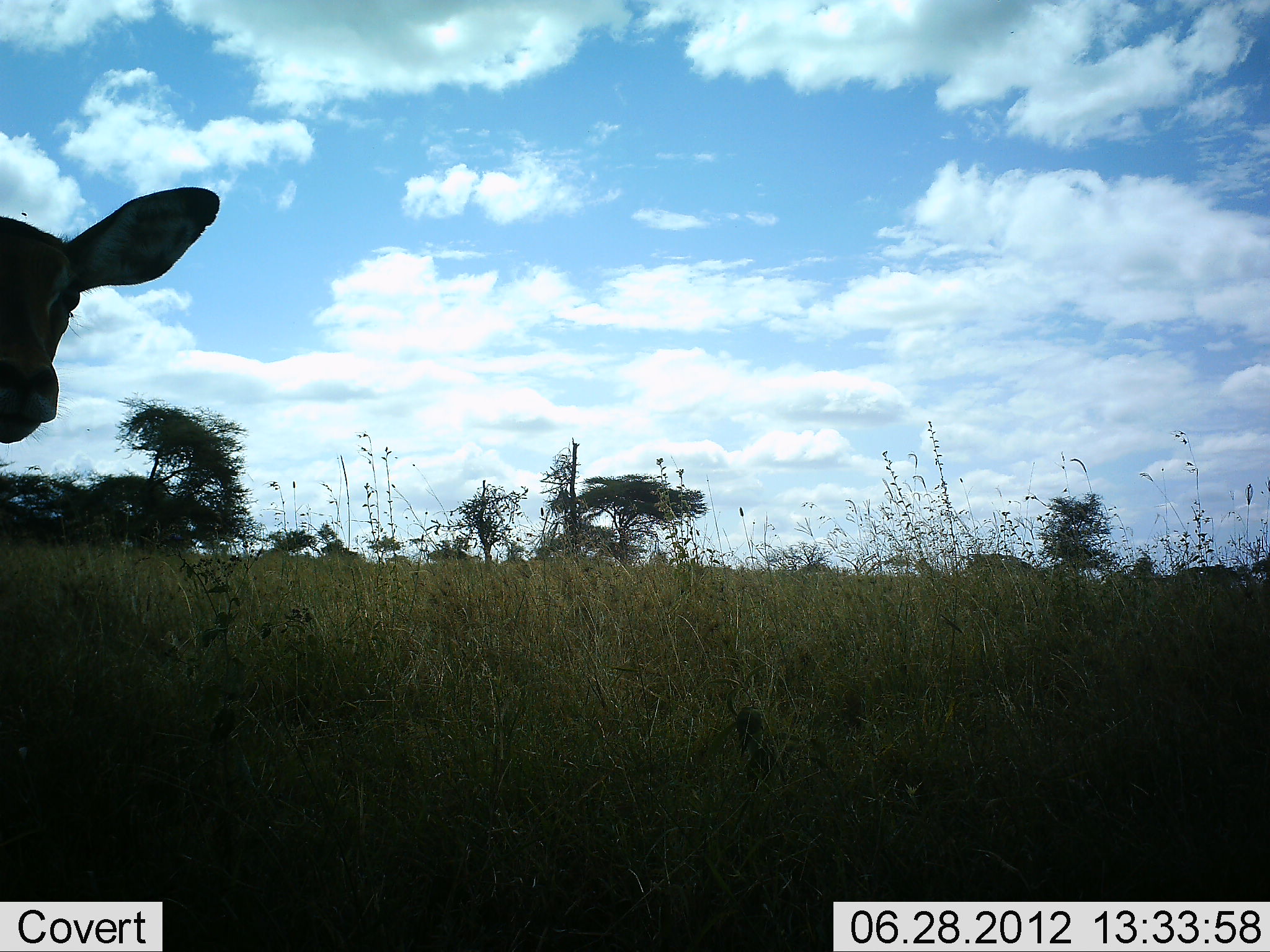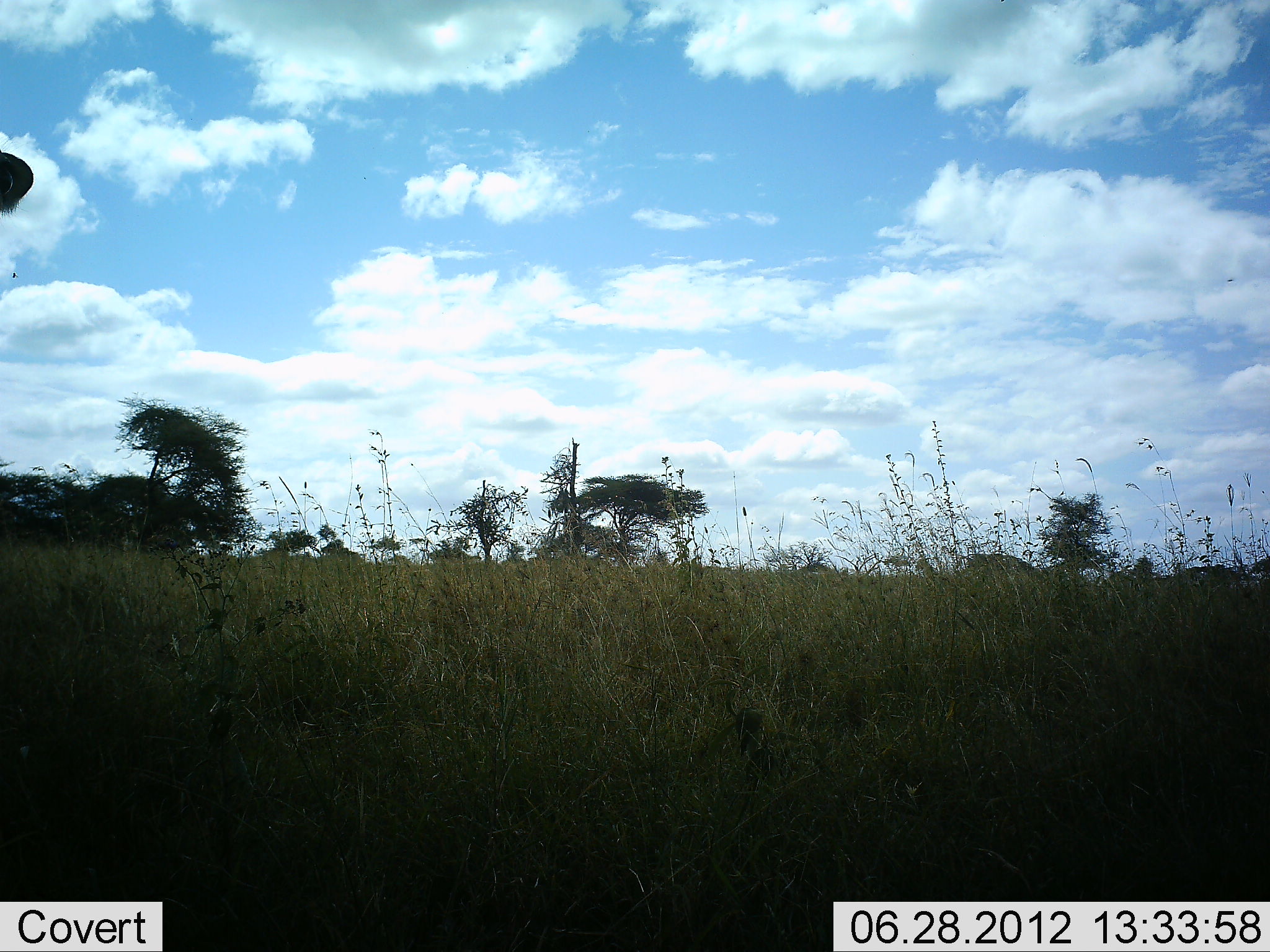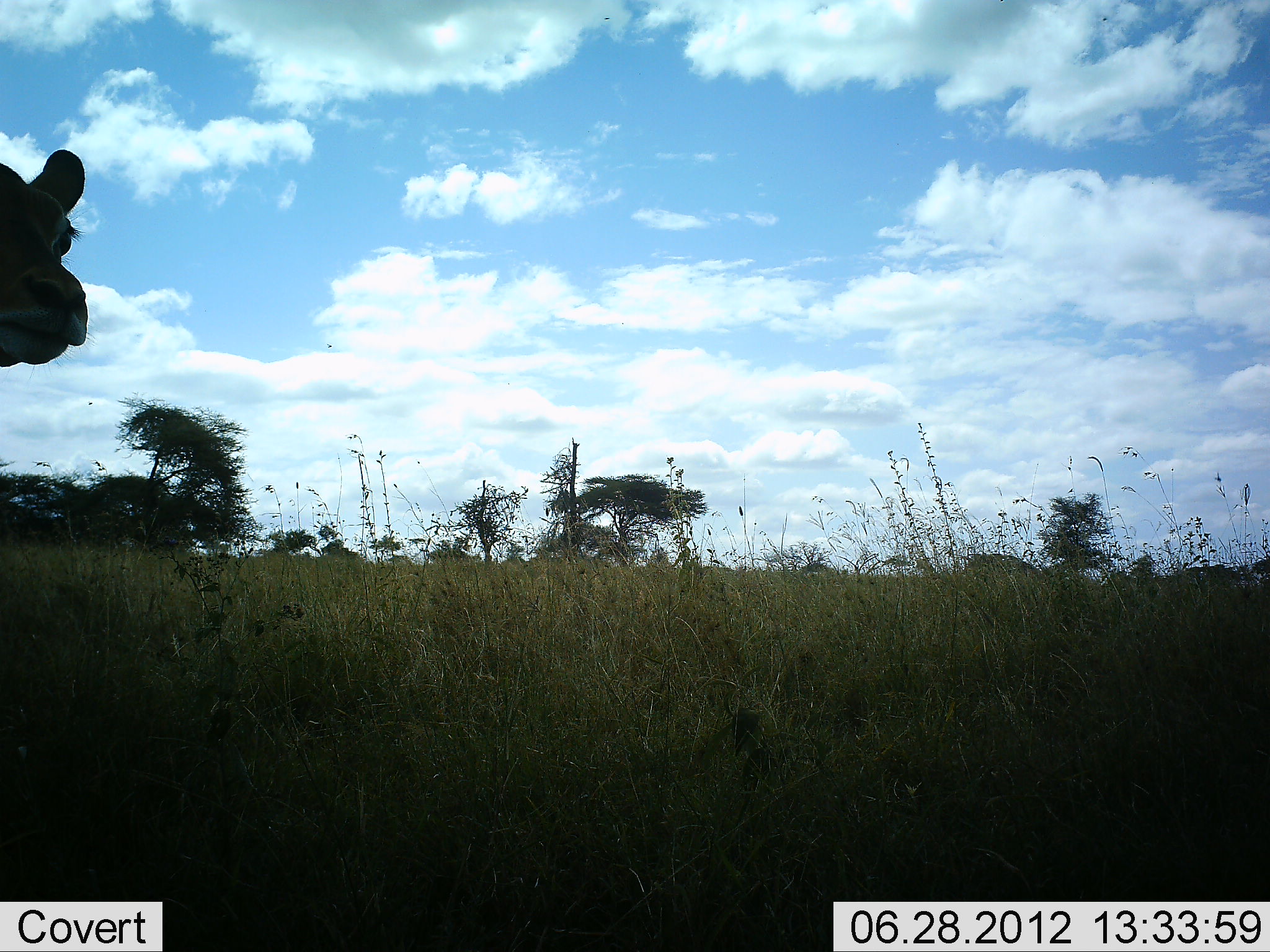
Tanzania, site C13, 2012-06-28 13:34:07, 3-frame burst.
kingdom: Animalia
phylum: Chordata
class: Mammalia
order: Artiodactyla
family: Bovidae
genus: Eudorcas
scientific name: Eudorcas thomsonii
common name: thomson's gazelle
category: gazellethomsons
Gazellethomsons (thomson's gazelle) (Eudorcas thomsonii), count 1. Behavior (volunteer vote fractions): standing 80%, resting 0%, moving 20%, interacting 0%. Young present (vote fraction): 0%. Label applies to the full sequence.